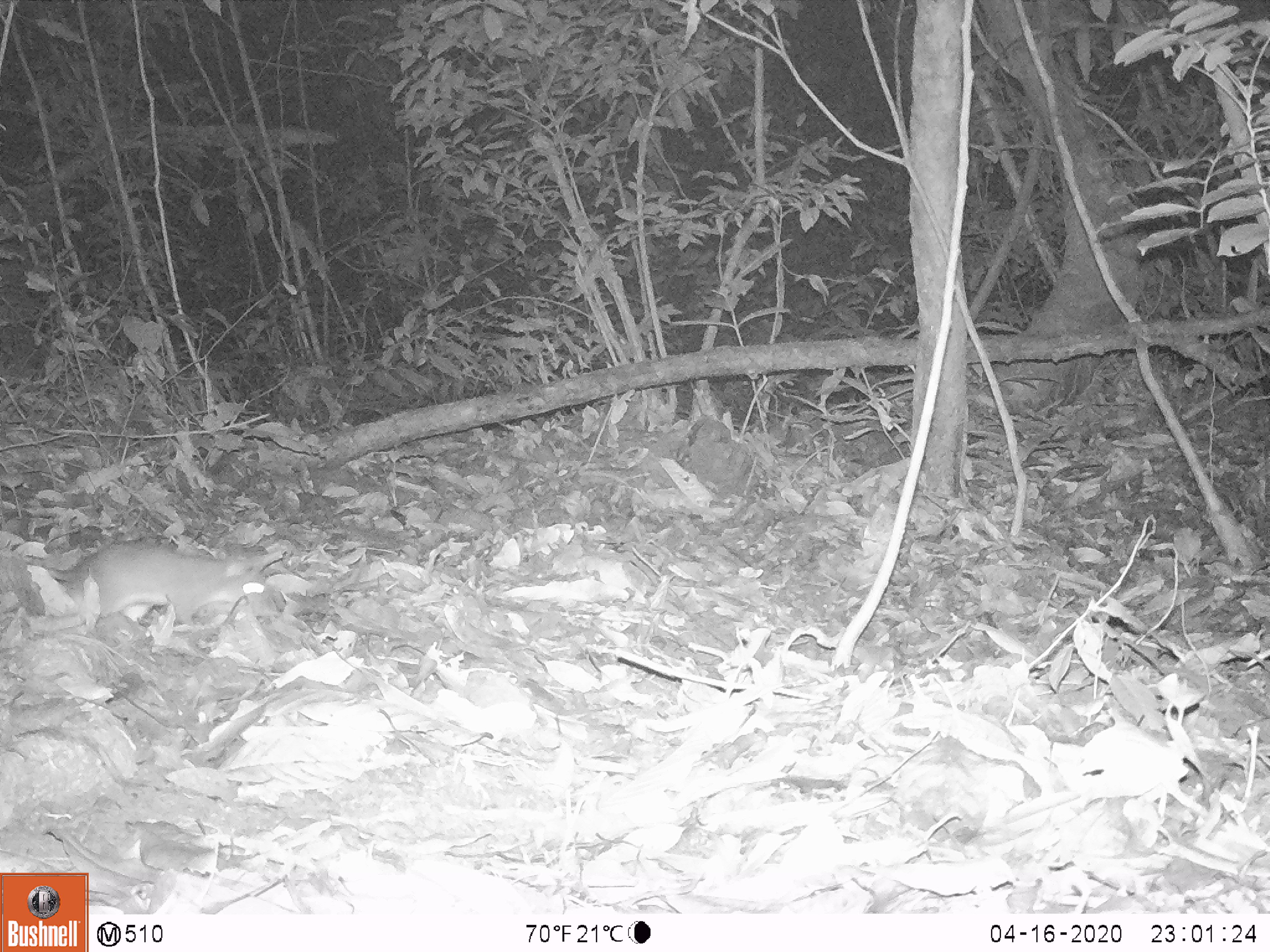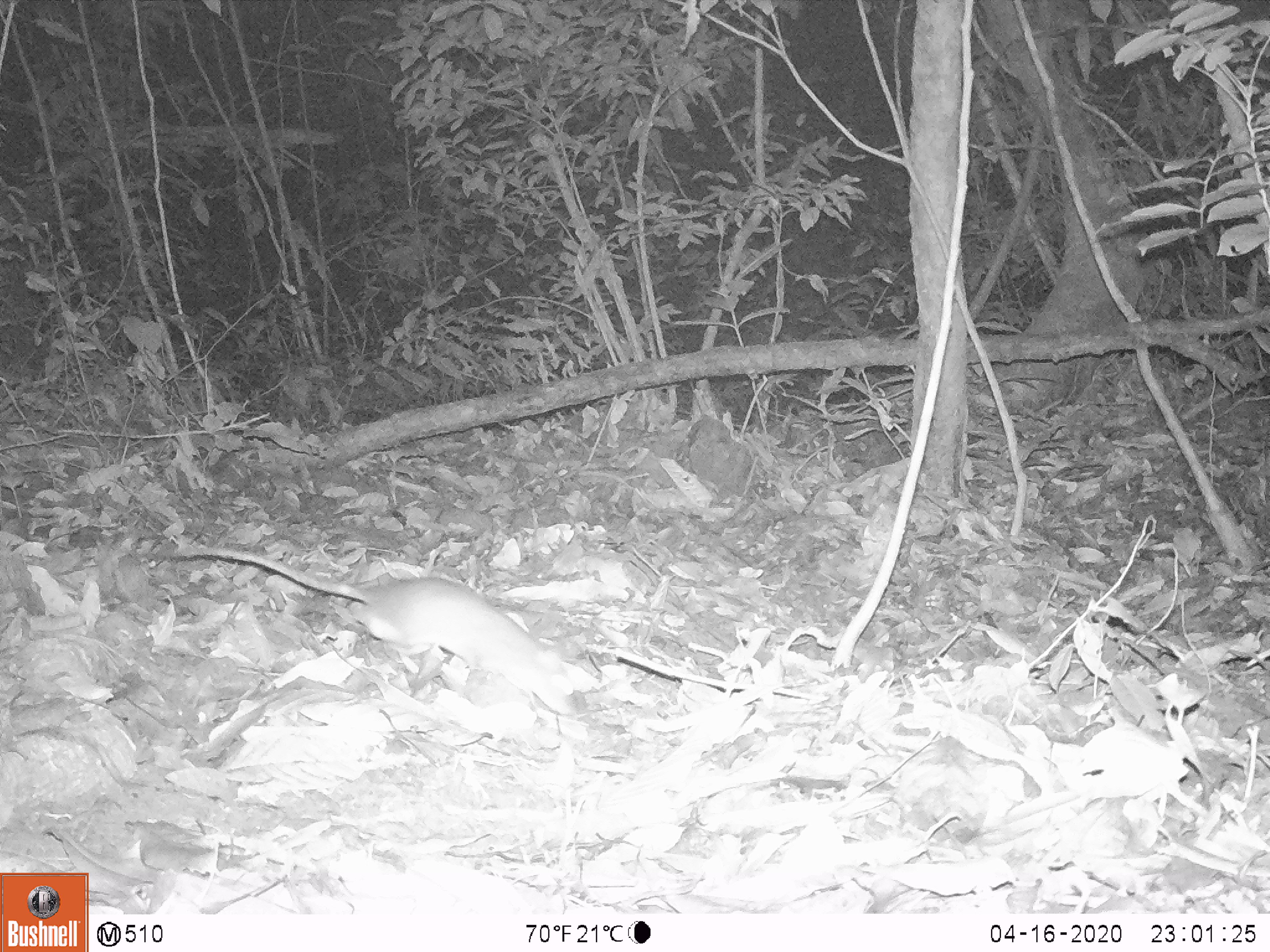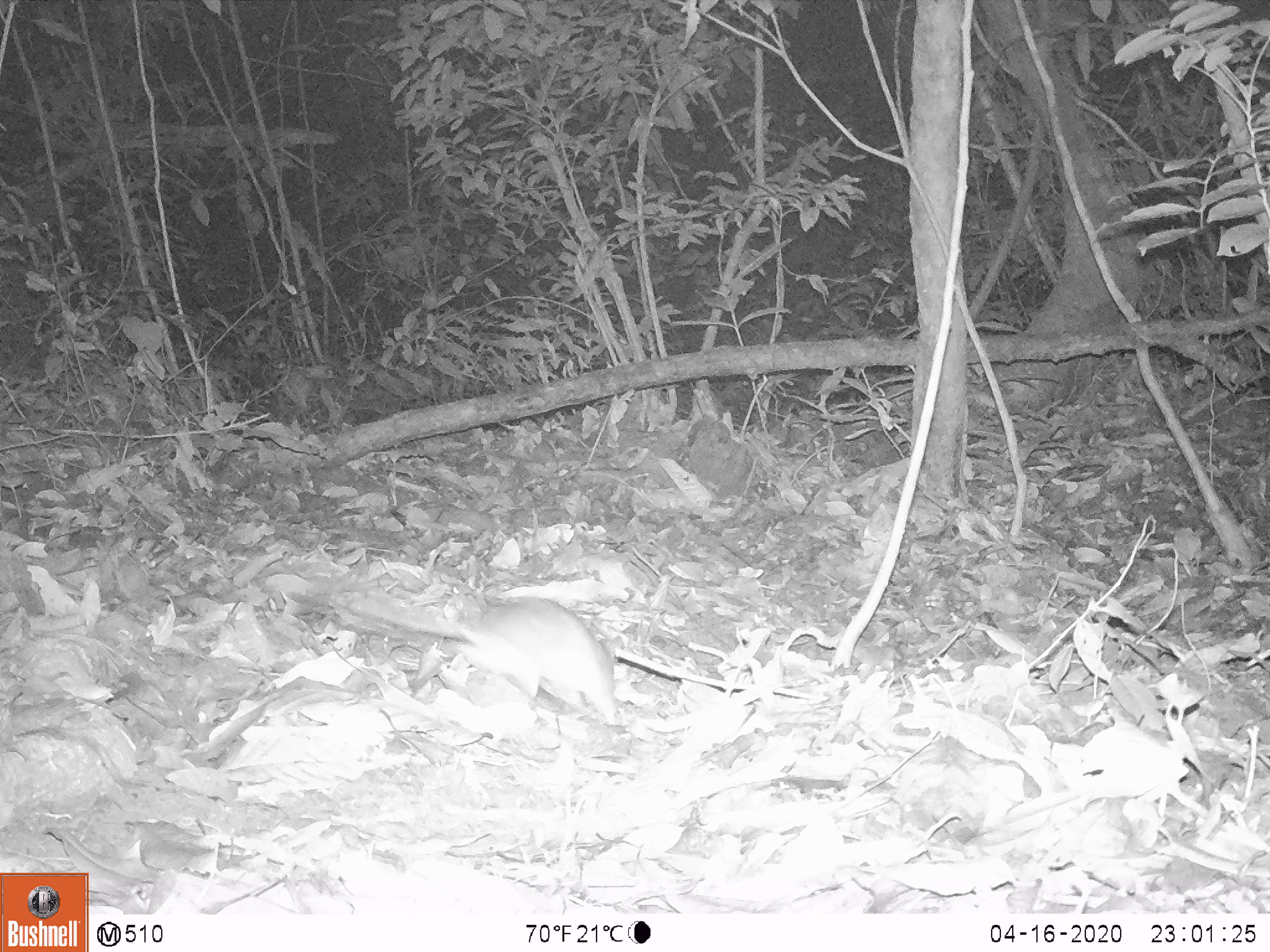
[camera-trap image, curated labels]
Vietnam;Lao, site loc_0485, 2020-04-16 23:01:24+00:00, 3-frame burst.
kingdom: Animalia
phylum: Chordata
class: Mammalia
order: Rodentia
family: Muridae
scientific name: Muridae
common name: old-world mice and rats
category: unidentified murid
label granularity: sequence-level